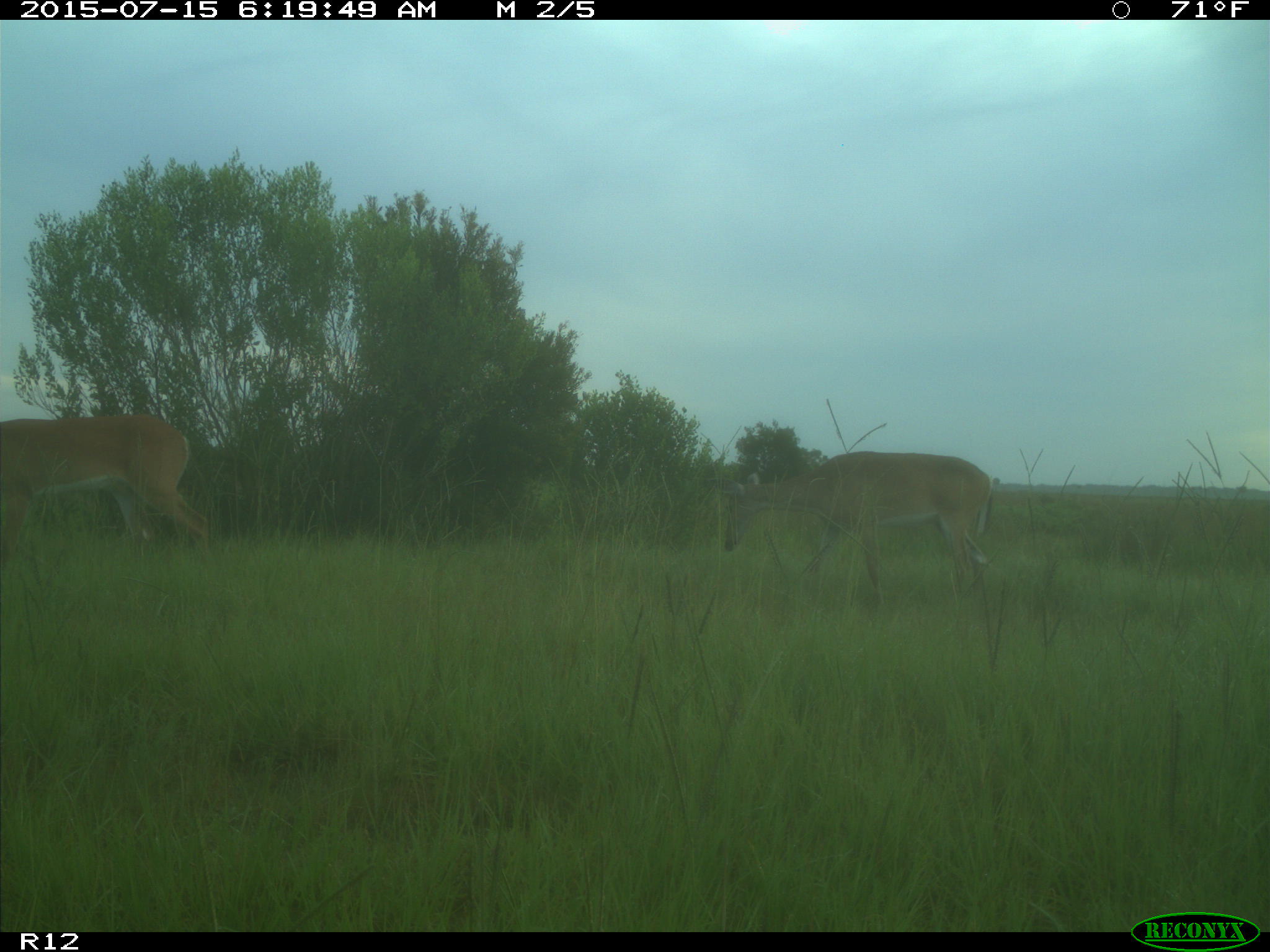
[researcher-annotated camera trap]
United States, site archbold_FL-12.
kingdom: Animalia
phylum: Chordata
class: Mammalia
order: Artiodactyla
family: Cervidae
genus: Odocoileus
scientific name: Odocoileus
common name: deer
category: unidentified deer